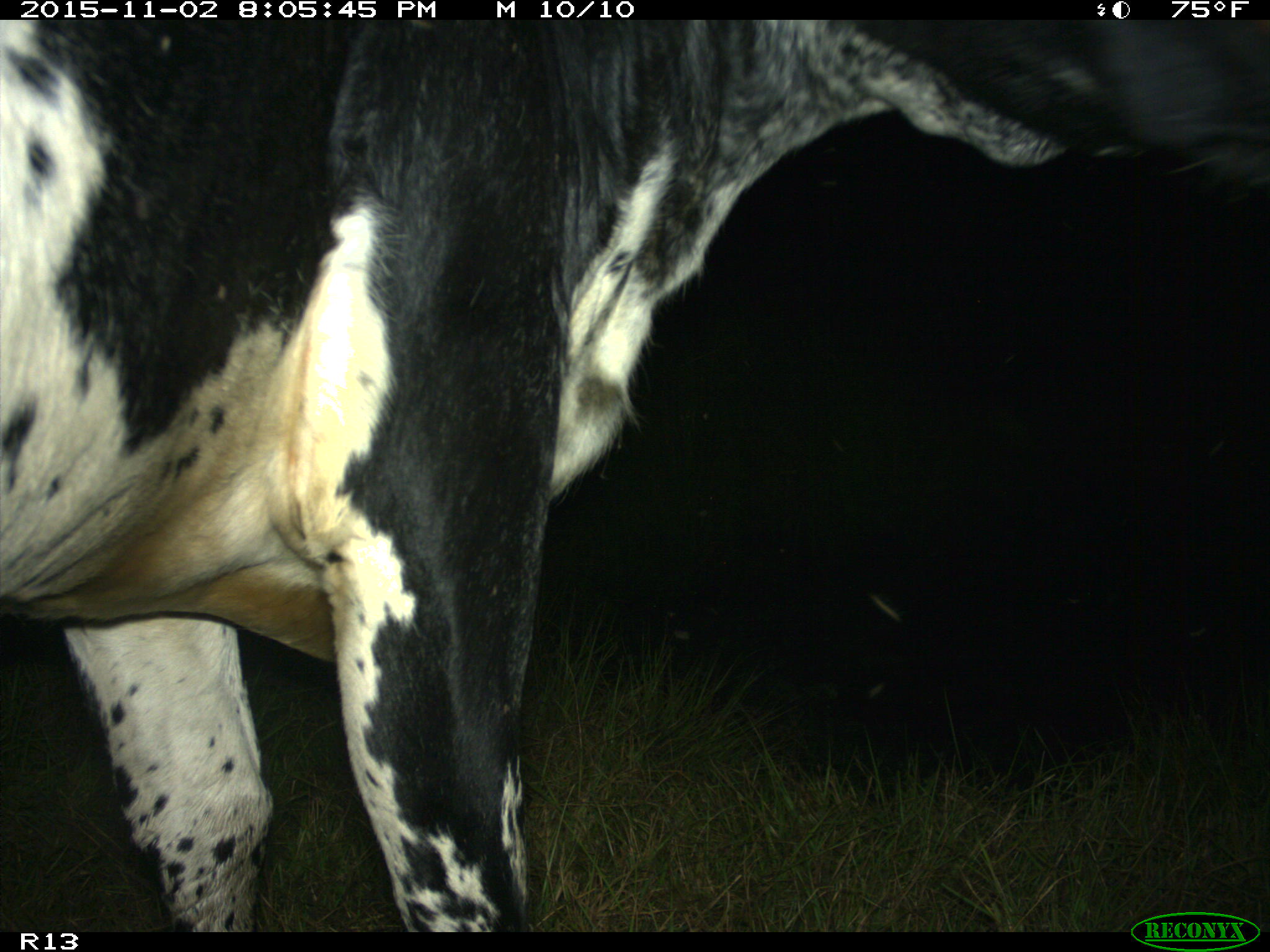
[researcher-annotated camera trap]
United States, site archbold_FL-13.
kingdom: Animalia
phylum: Chordata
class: Mammalia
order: Artiodactyla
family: Bovidae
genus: Bos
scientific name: Bos taurus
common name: domestic cow